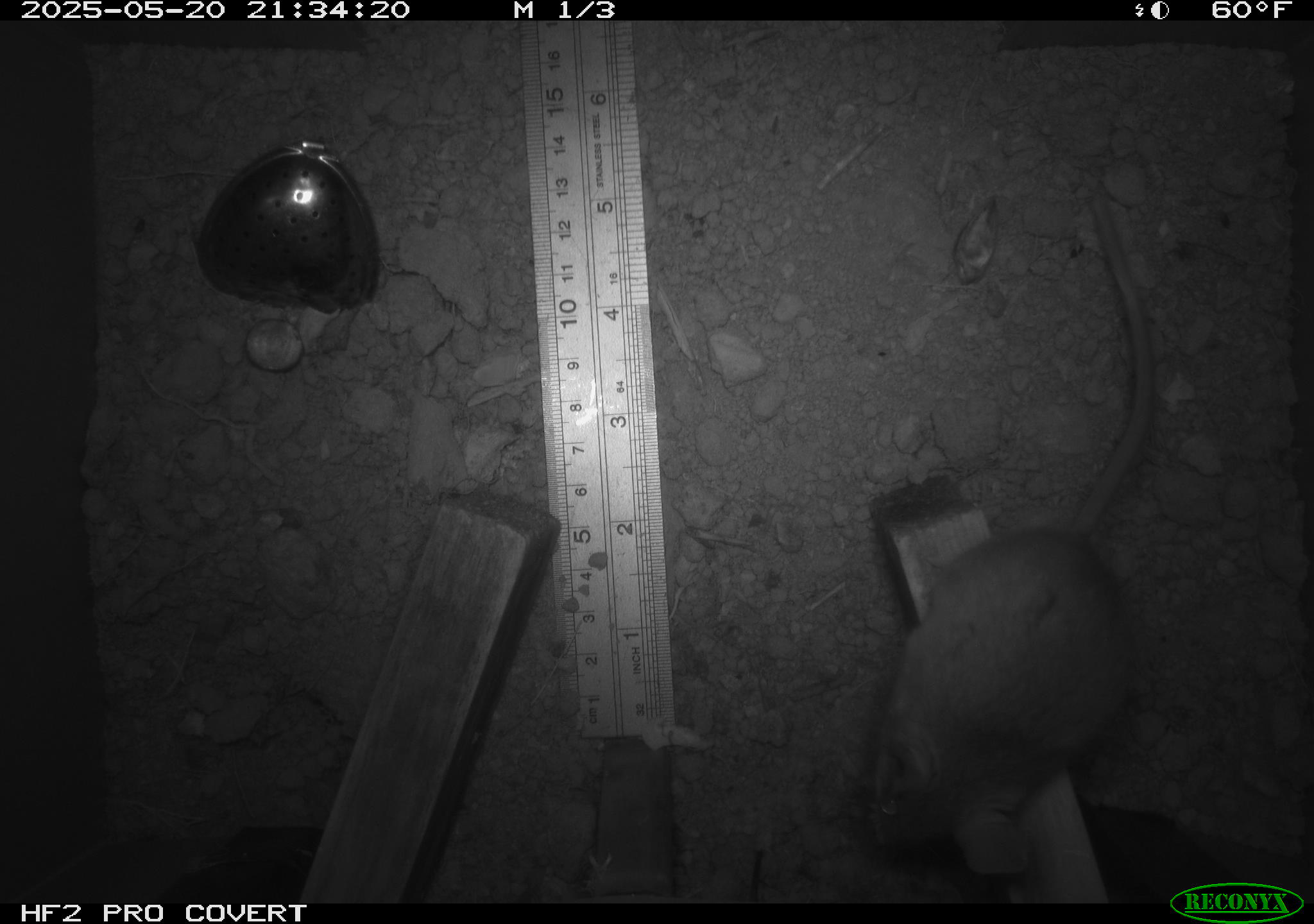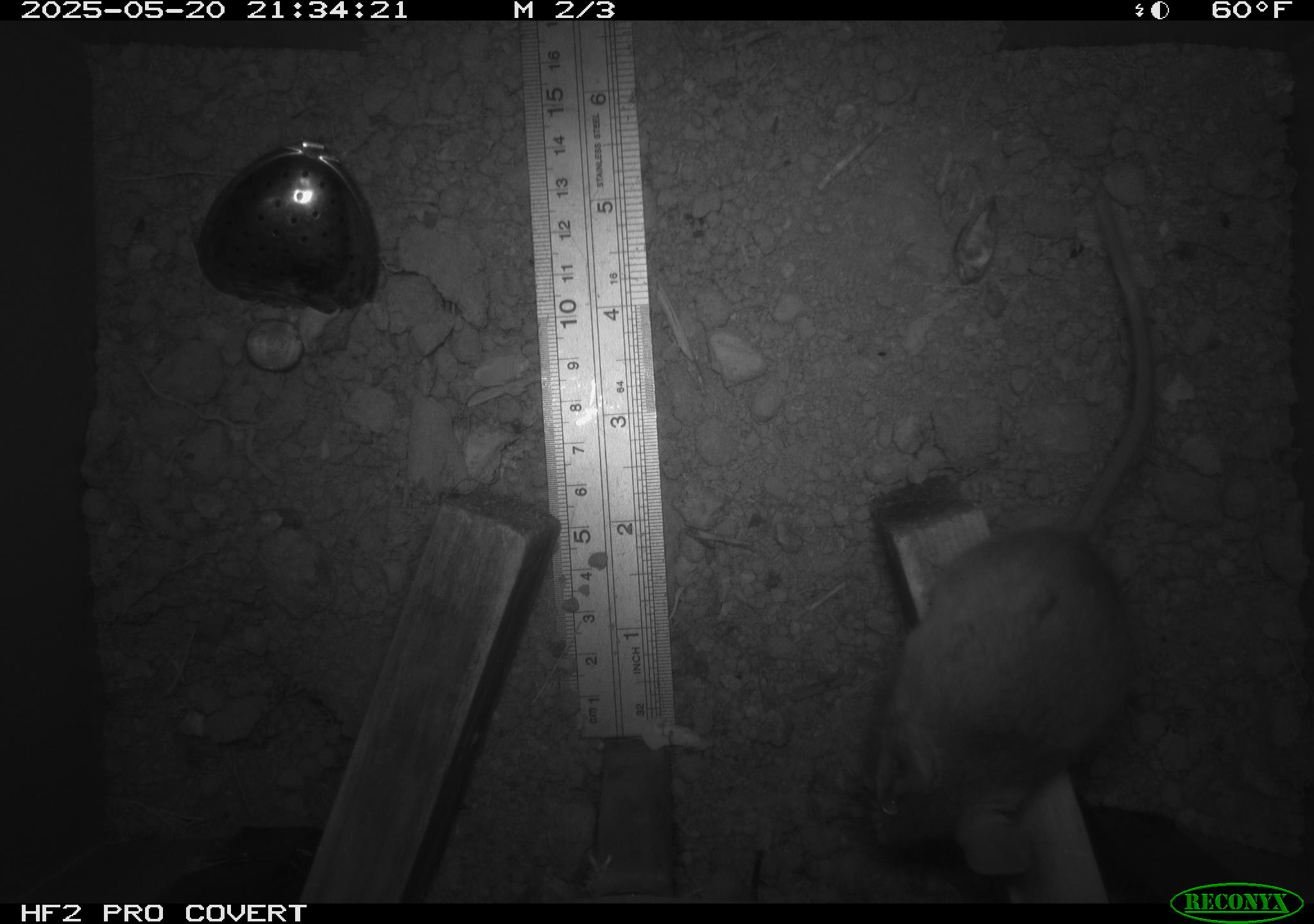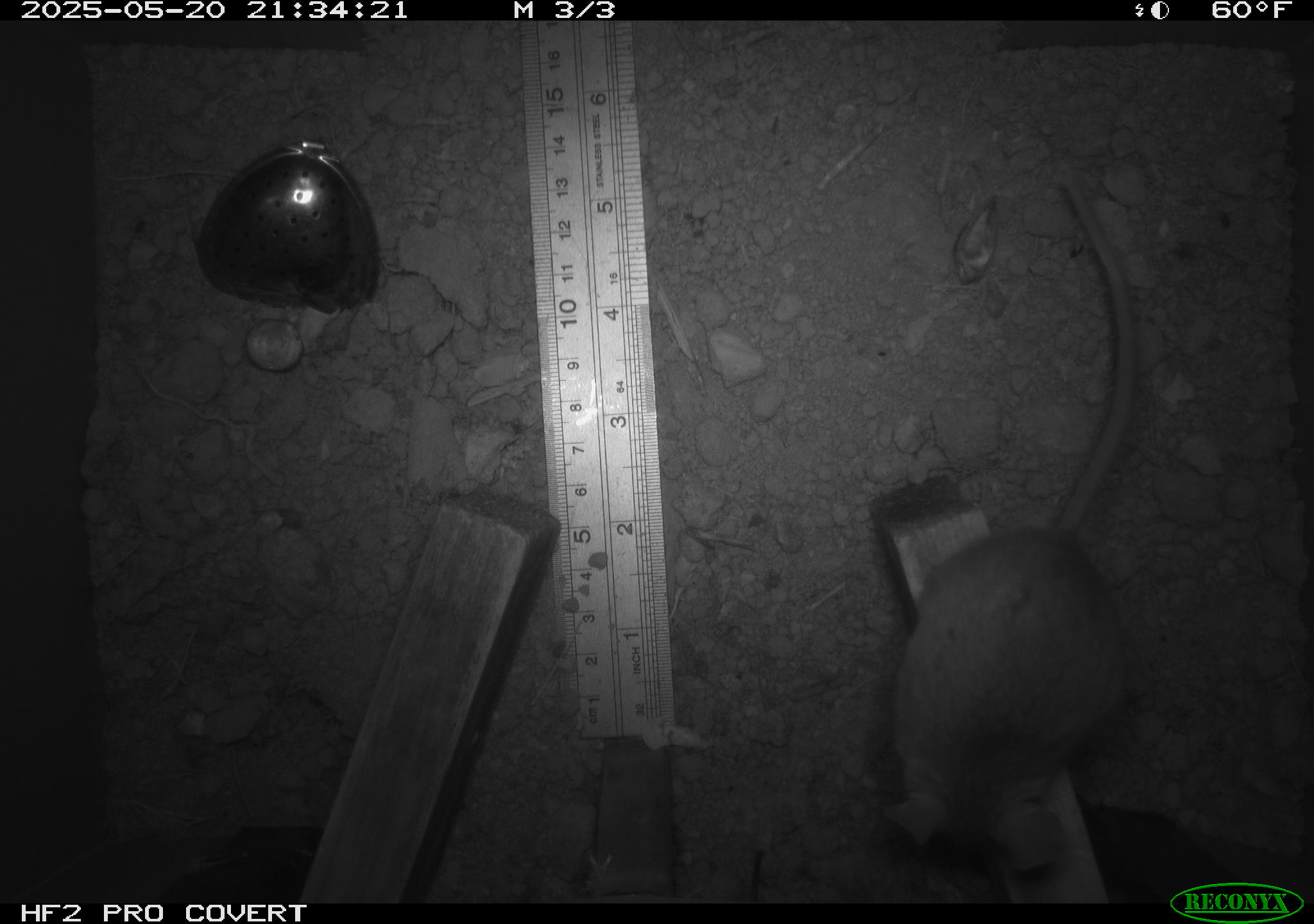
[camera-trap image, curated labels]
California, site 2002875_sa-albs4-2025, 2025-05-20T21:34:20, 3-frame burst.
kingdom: Animalia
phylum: Chordata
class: Mammalia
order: Rodentia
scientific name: Rodentia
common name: mouse species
Mouse species (Rodentia).